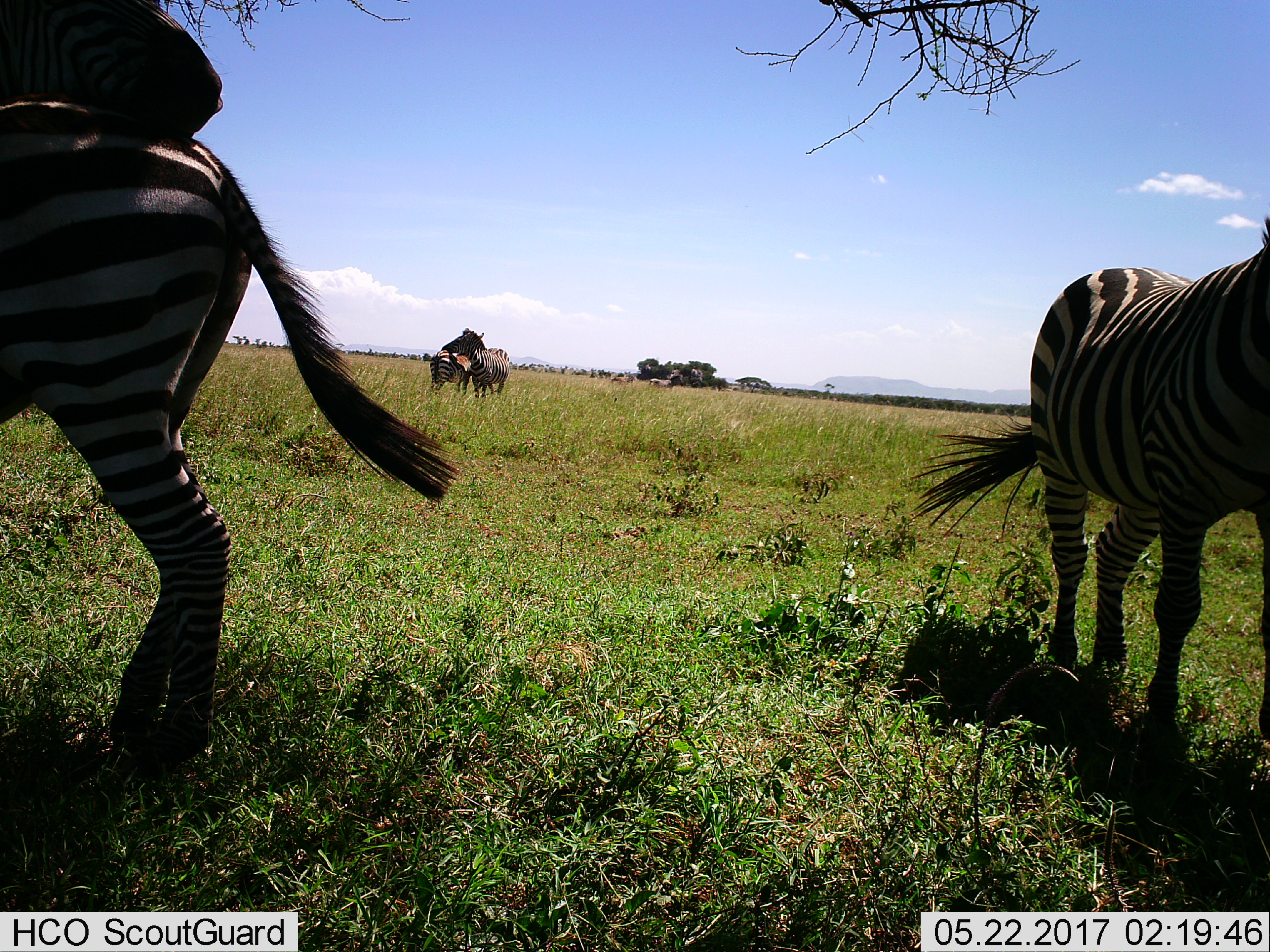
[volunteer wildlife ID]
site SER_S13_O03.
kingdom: Animalia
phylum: Chordata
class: Mammalia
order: Perissodactyla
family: Equidae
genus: Equus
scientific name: Equus quagga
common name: plains zebra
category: zebraplains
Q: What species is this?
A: Zebraplains (plains zebra) (Equus quagga).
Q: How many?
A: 4.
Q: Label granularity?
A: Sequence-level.